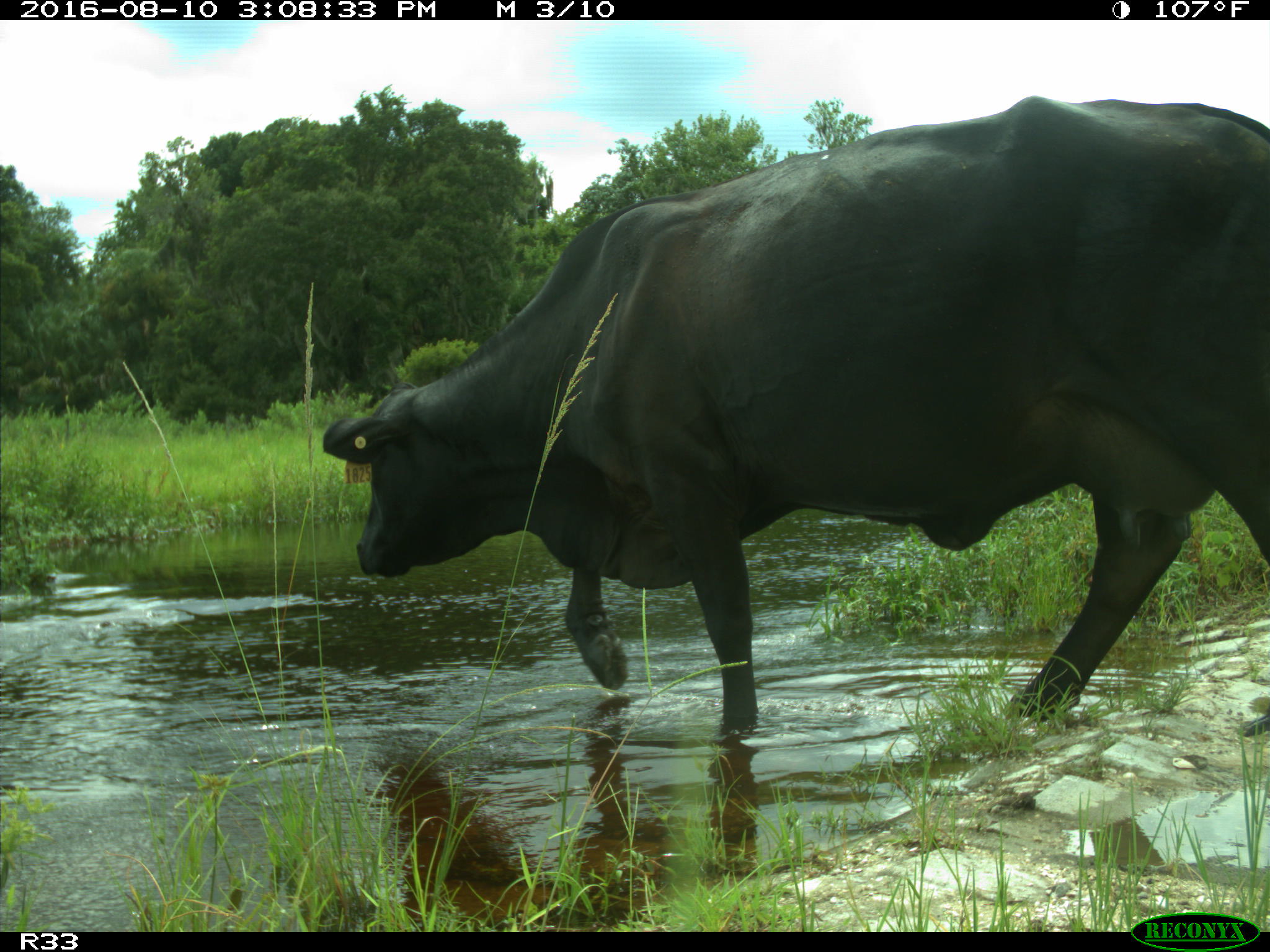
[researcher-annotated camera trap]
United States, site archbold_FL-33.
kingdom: Animalia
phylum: Chordata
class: Mammalia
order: Artiodactyla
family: Bovidae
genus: Bos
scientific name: Bos taurus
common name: domestic cow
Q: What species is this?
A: Bos taurus (domestic cow).